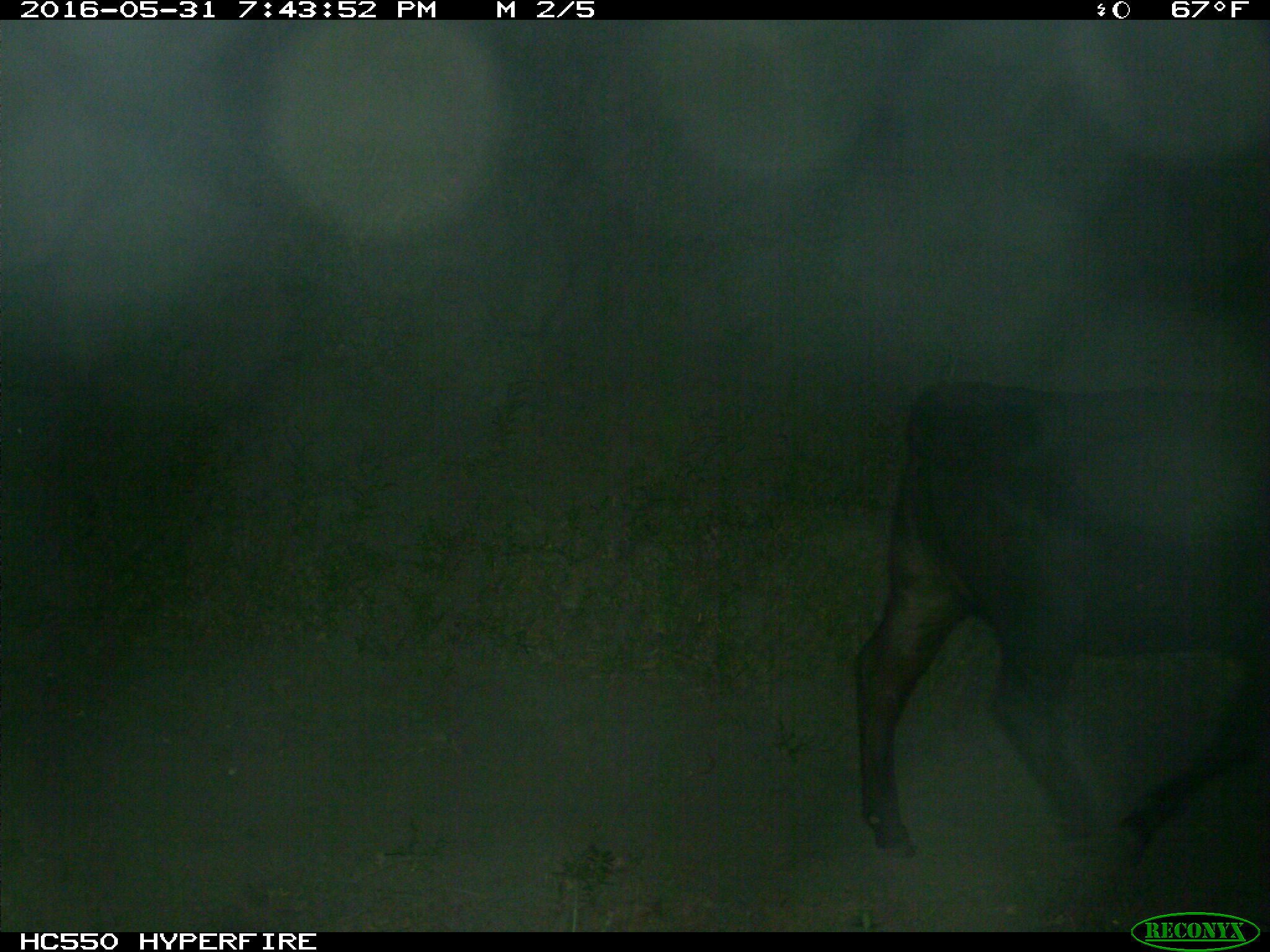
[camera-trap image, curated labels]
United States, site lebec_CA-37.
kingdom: Animalia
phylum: Chordata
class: Mammalia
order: Artiodactyla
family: Bovidae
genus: Bos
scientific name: Bos taurus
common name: domestic cow